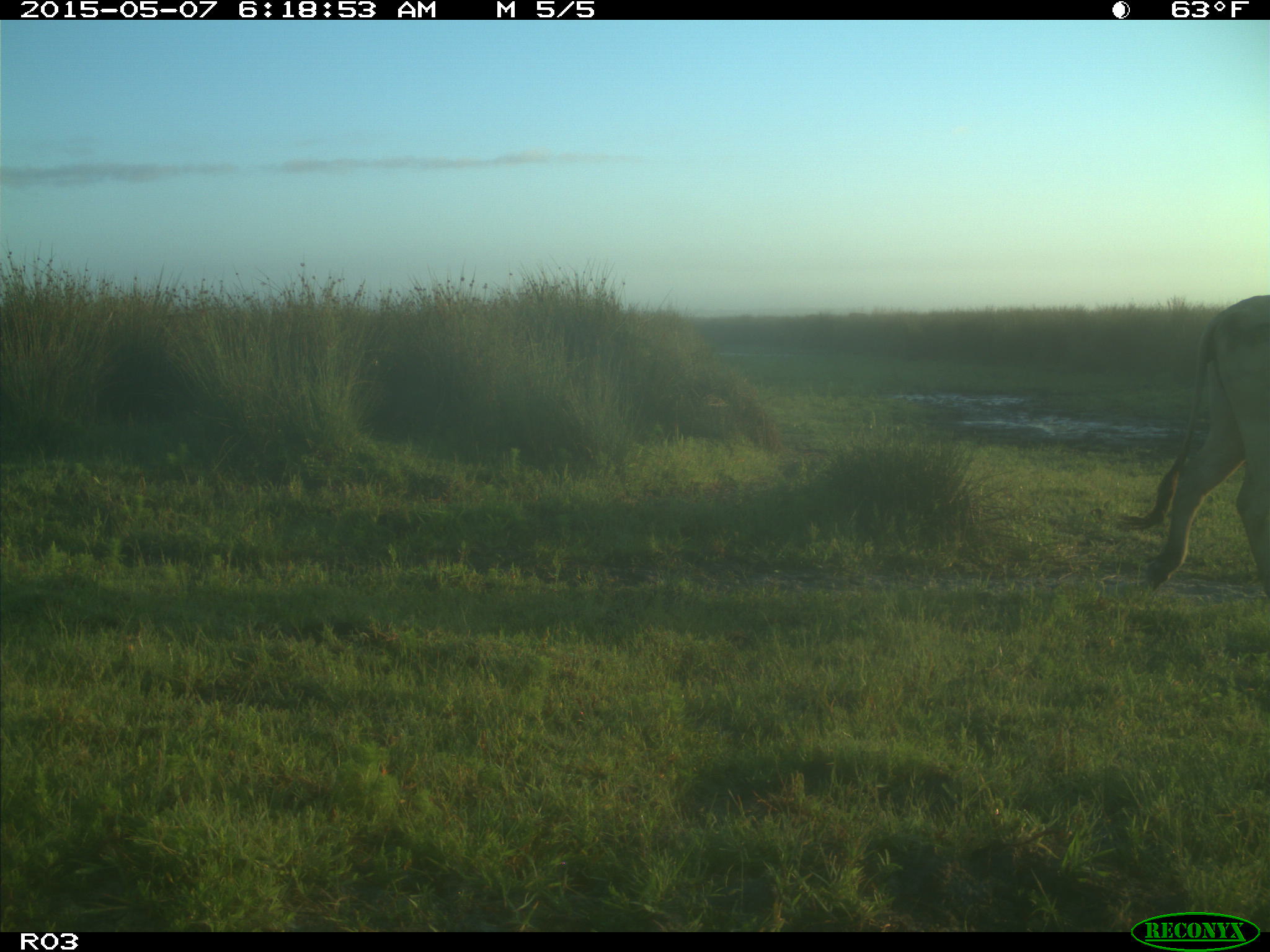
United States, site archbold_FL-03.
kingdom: Animalia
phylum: Chordata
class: Mammalia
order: Artiodactyla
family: Bovidae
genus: Bos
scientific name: Bos taurus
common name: domestic cow